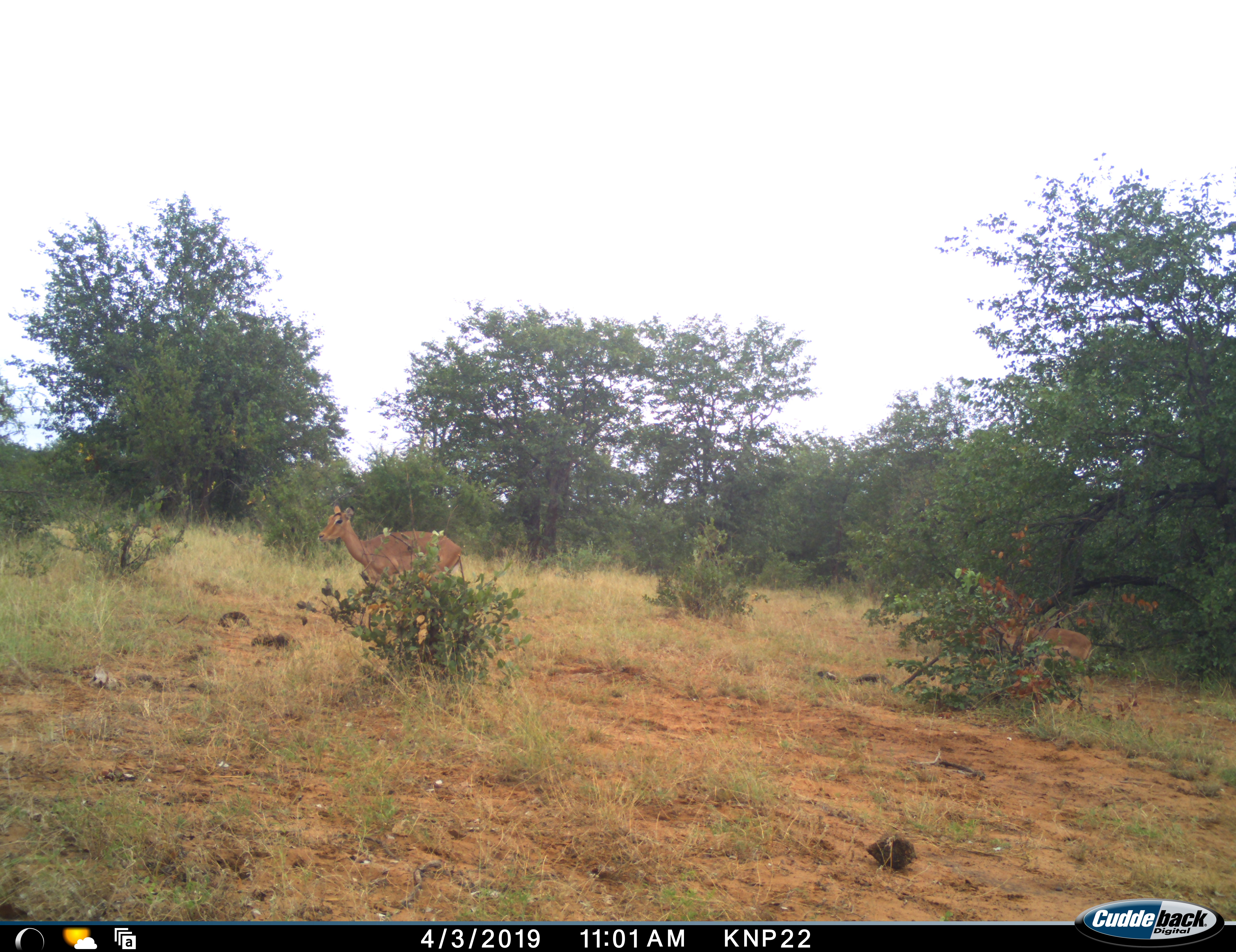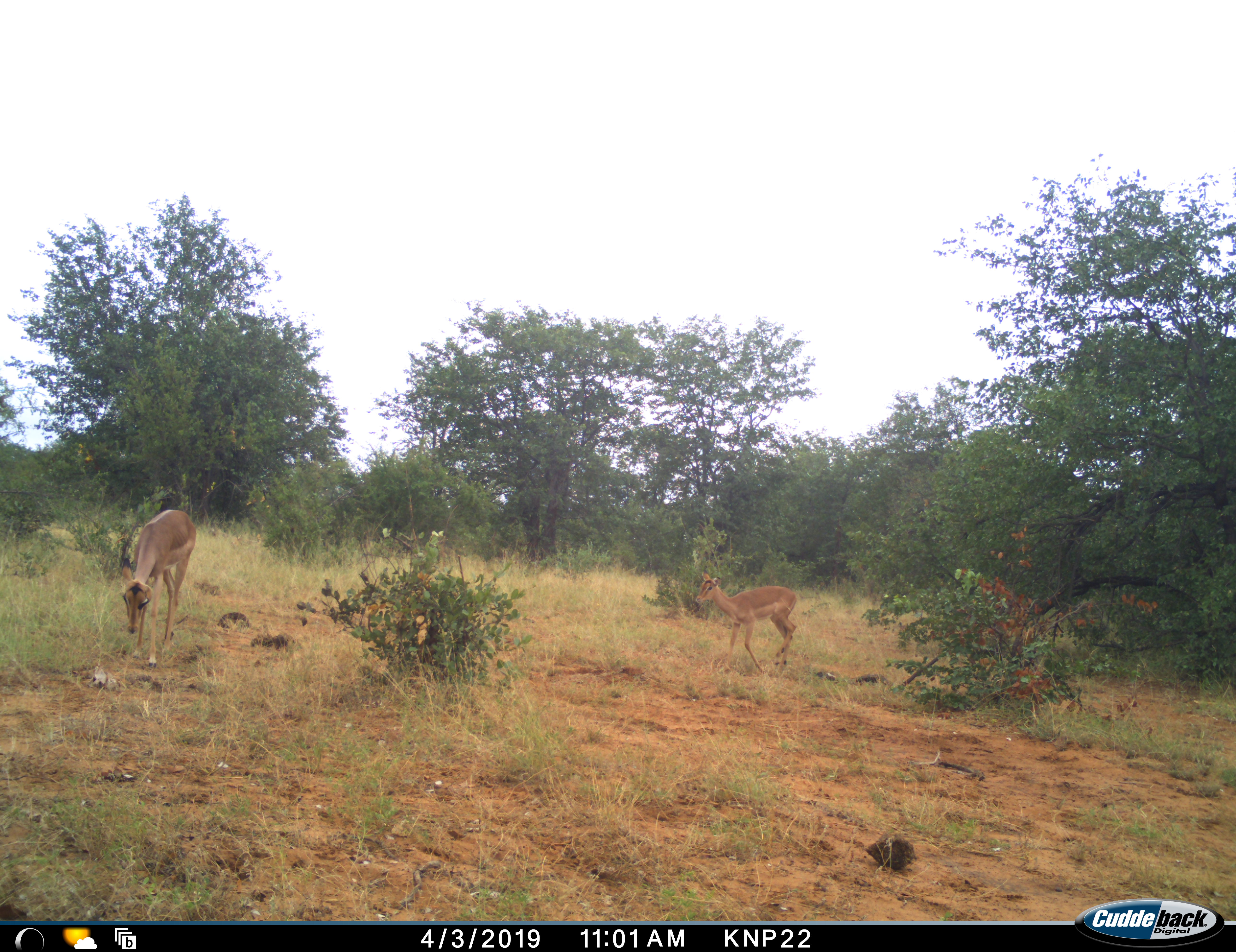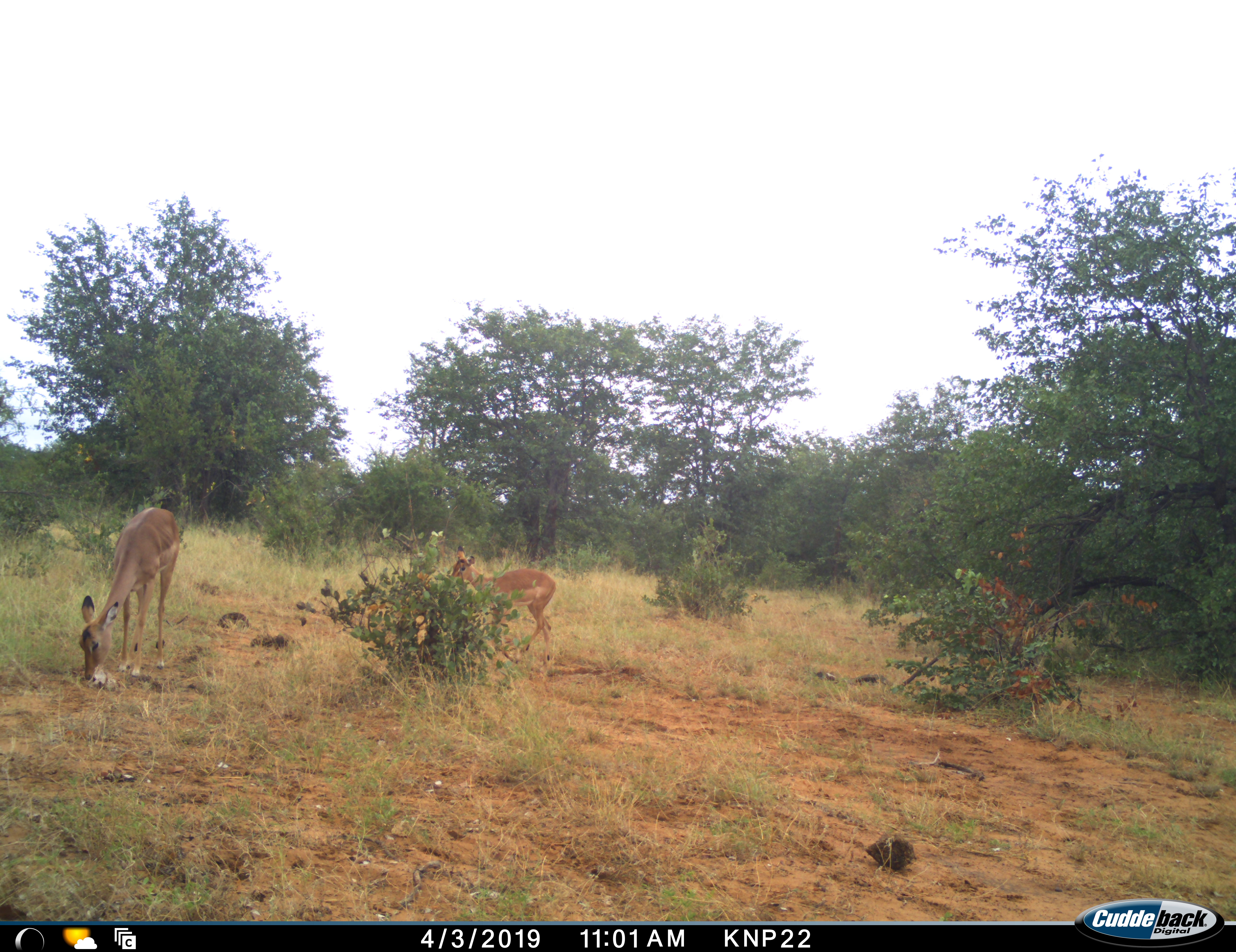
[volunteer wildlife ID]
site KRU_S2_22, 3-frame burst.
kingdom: Animalia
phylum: Chordata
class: Mammalia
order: Artiodactyla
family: Bovidae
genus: Aepyceros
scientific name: Aepyceros melampus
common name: impala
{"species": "impala (Aepyceros melampus)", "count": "2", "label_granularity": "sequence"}